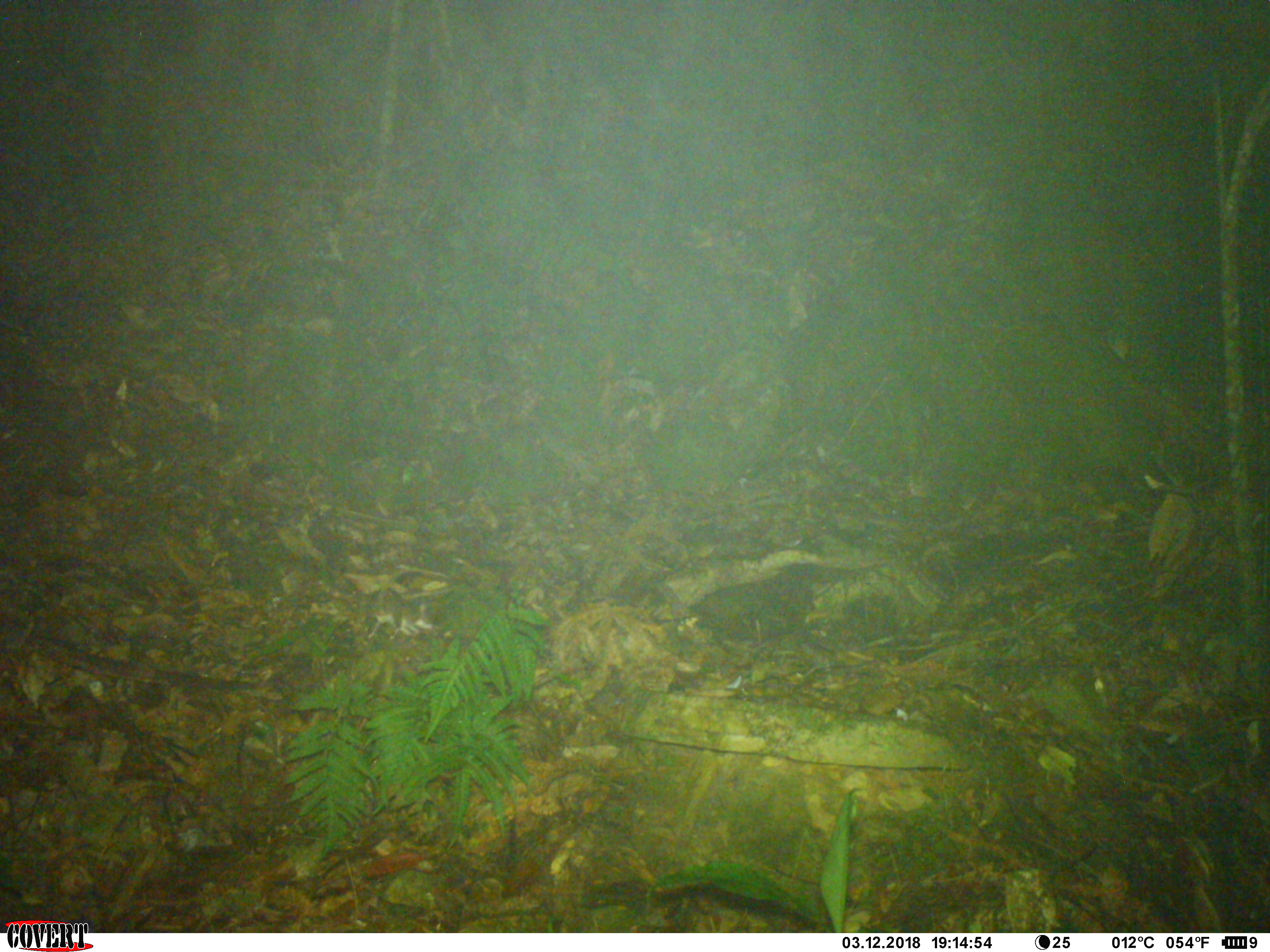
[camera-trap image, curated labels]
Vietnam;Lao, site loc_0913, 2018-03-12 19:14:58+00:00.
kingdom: Animalia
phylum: Chordata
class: Mammalia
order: Rodentia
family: Muridae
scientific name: Muridae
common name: old-world mice and rats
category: unidentified murid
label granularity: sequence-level